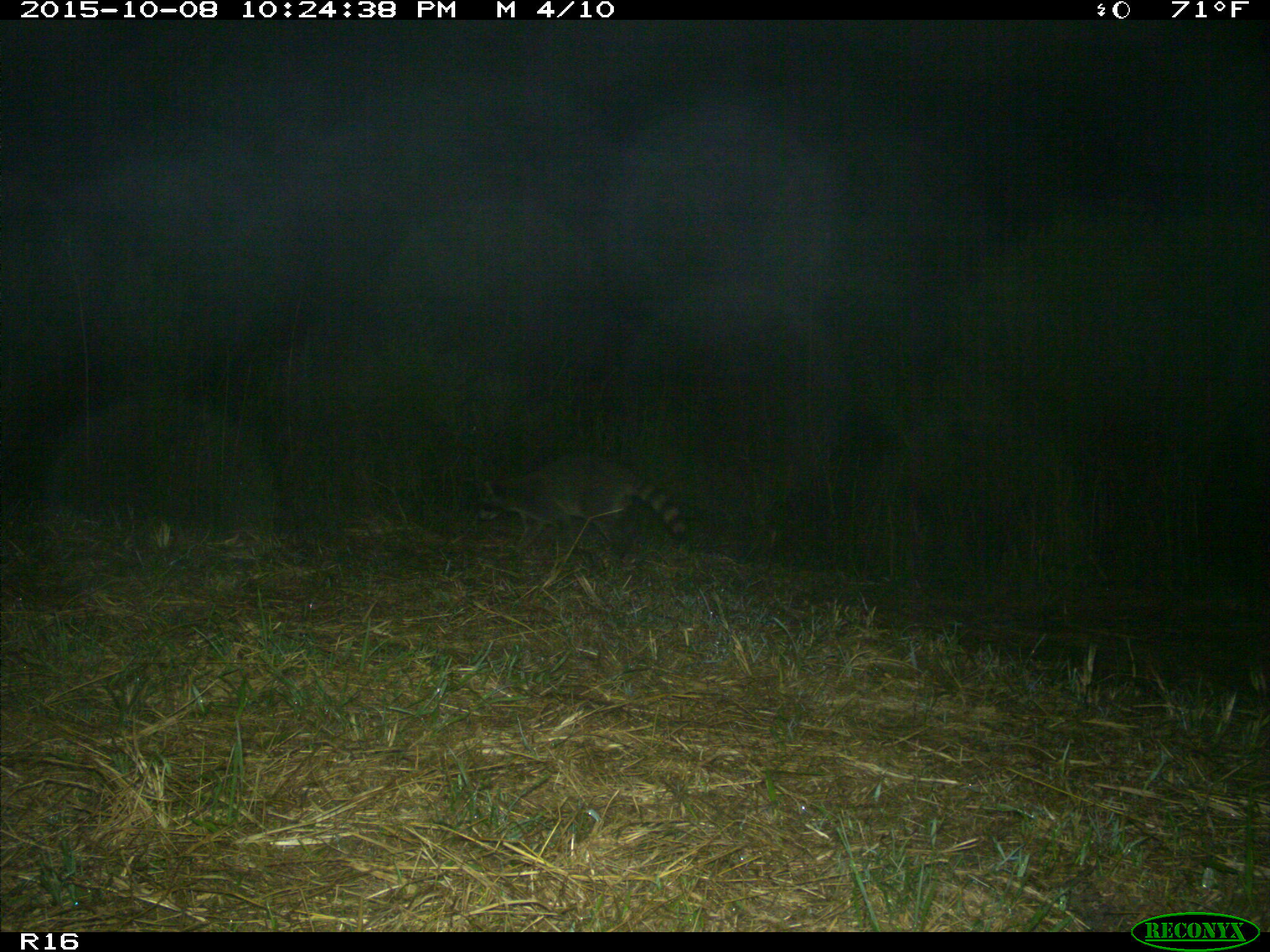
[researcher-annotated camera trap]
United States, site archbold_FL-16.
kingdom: Animalia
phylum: Chordata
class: Mammalia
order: Carnivora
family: Procyonidae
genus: Procyon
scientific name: Procyon lotor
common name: common raccoon